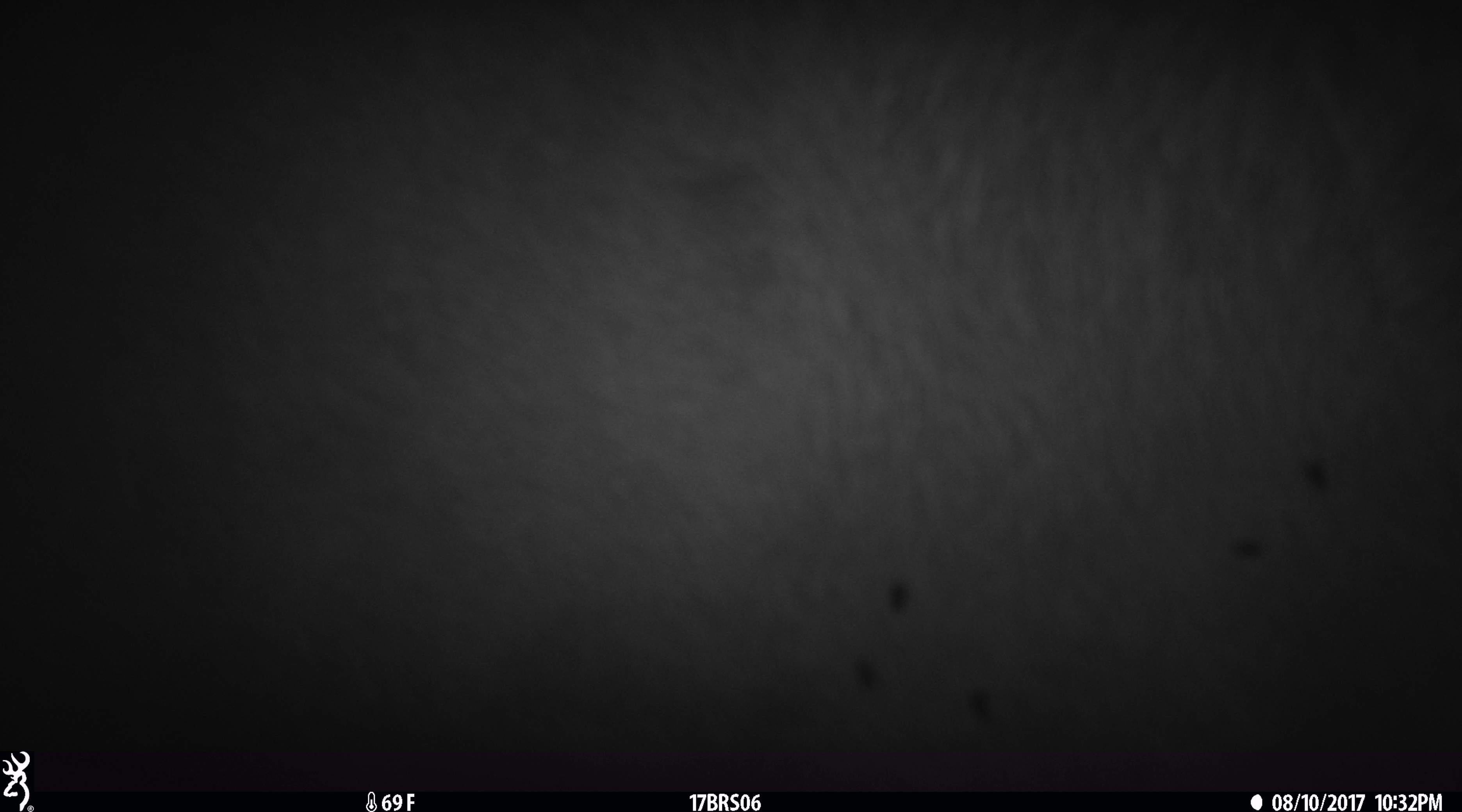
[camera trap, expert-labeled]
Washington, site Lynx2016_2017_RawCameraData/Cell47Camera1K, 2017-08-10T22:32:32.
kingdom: Animalia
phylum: Chordata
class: Mammalia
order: Artiodactyla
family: Bovidae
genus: Bos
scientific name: Bos taurus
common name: domestic cattle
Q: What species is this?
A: Domestic cattle (Bos taurus).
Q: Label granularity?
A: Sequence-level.